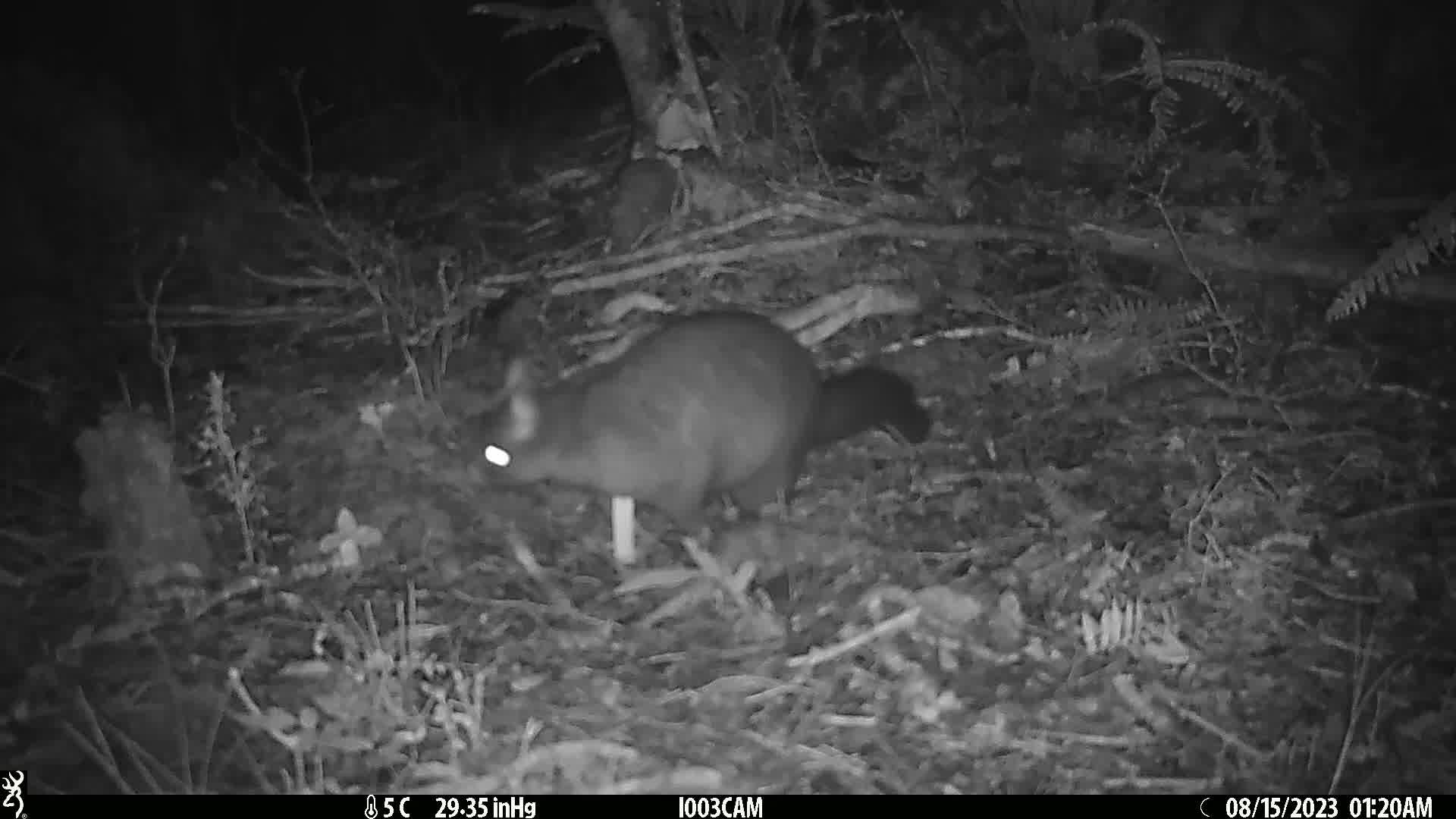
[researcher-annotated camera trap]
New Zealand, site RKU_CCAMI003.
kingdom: Animalia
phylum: Chordata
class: Mammalia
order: Diprotodontia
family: Phalangeridae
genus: Trichosurus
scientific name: Trichosurus vulpecula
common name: common brushtail possum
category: possum